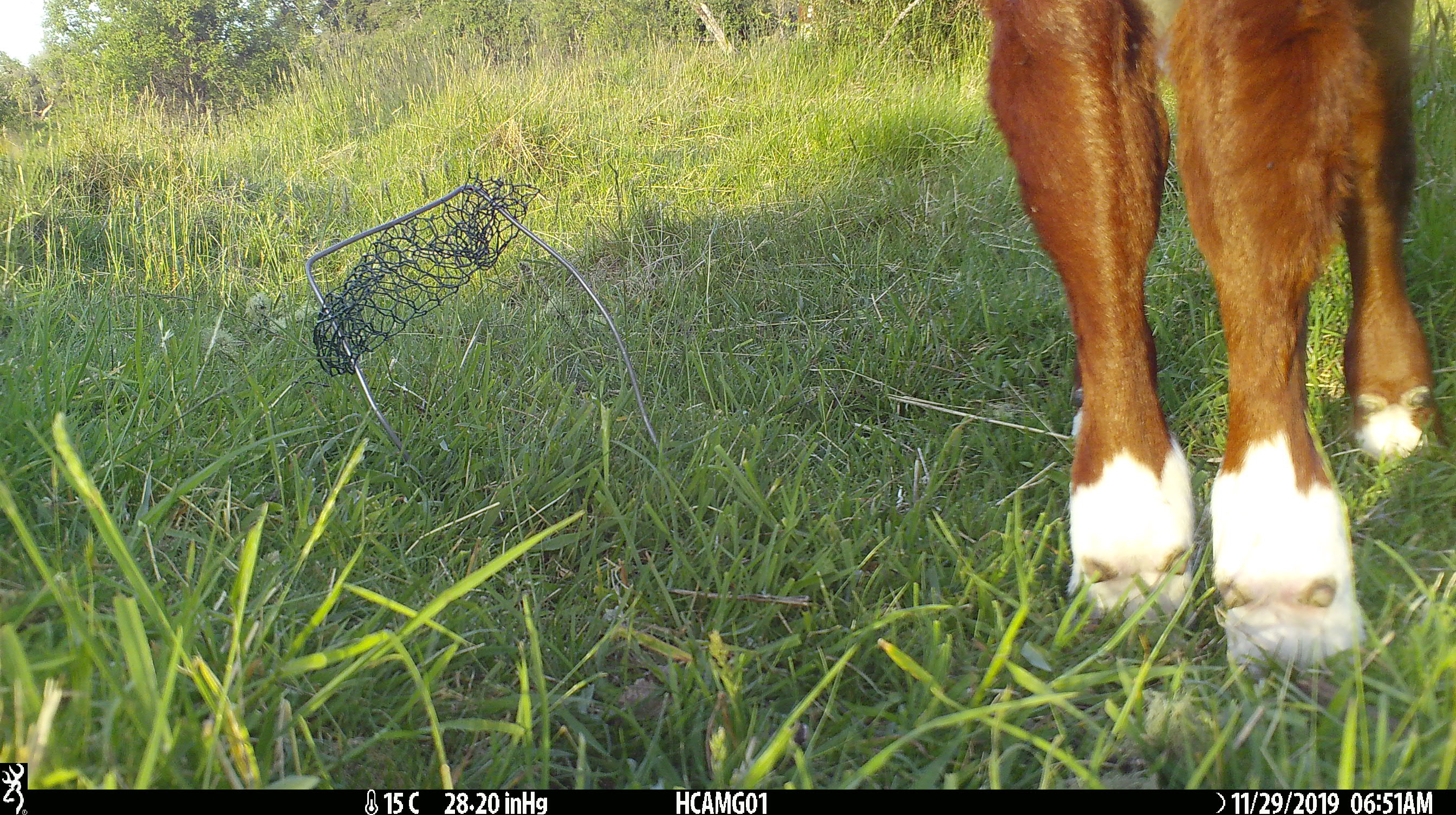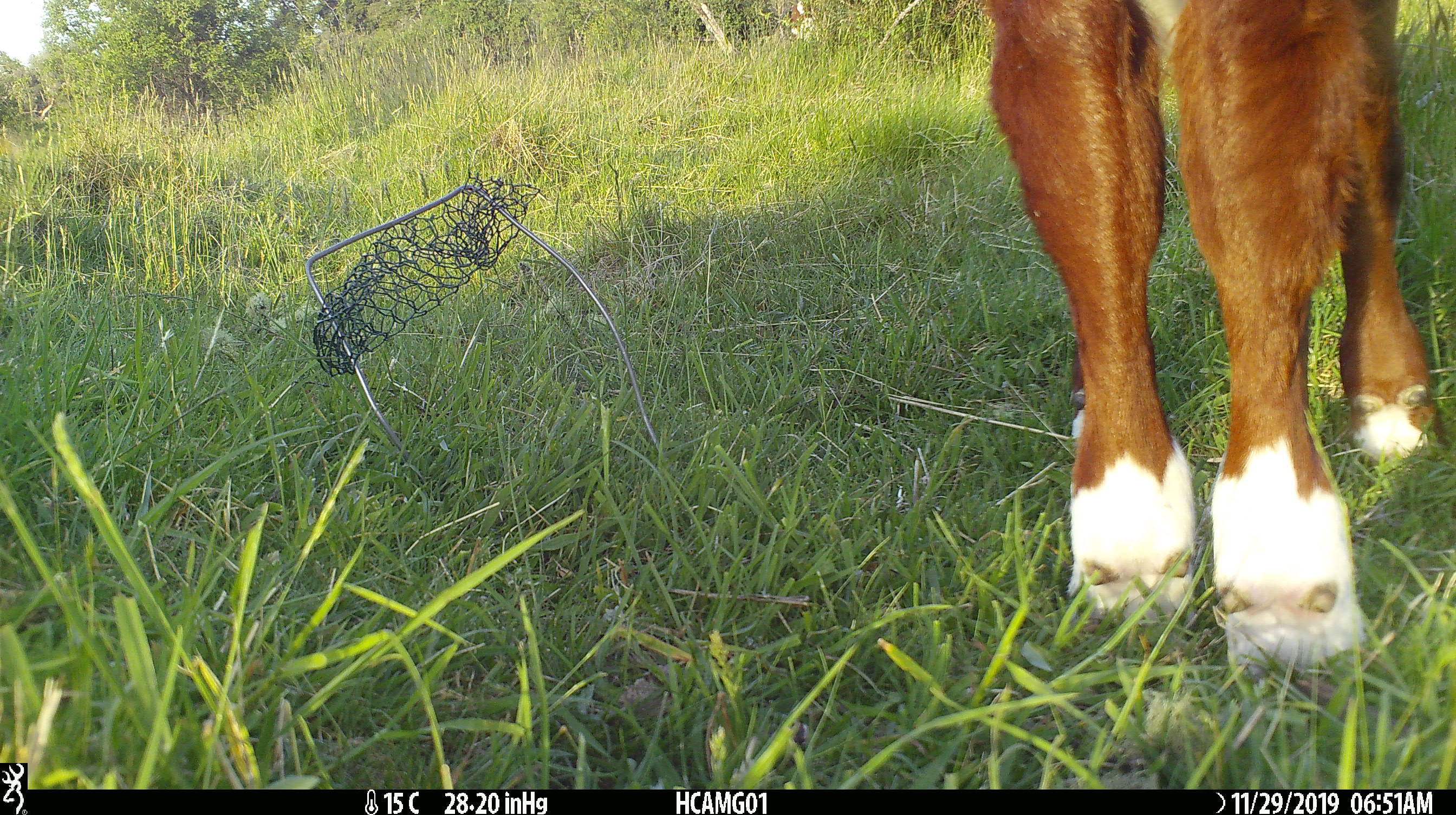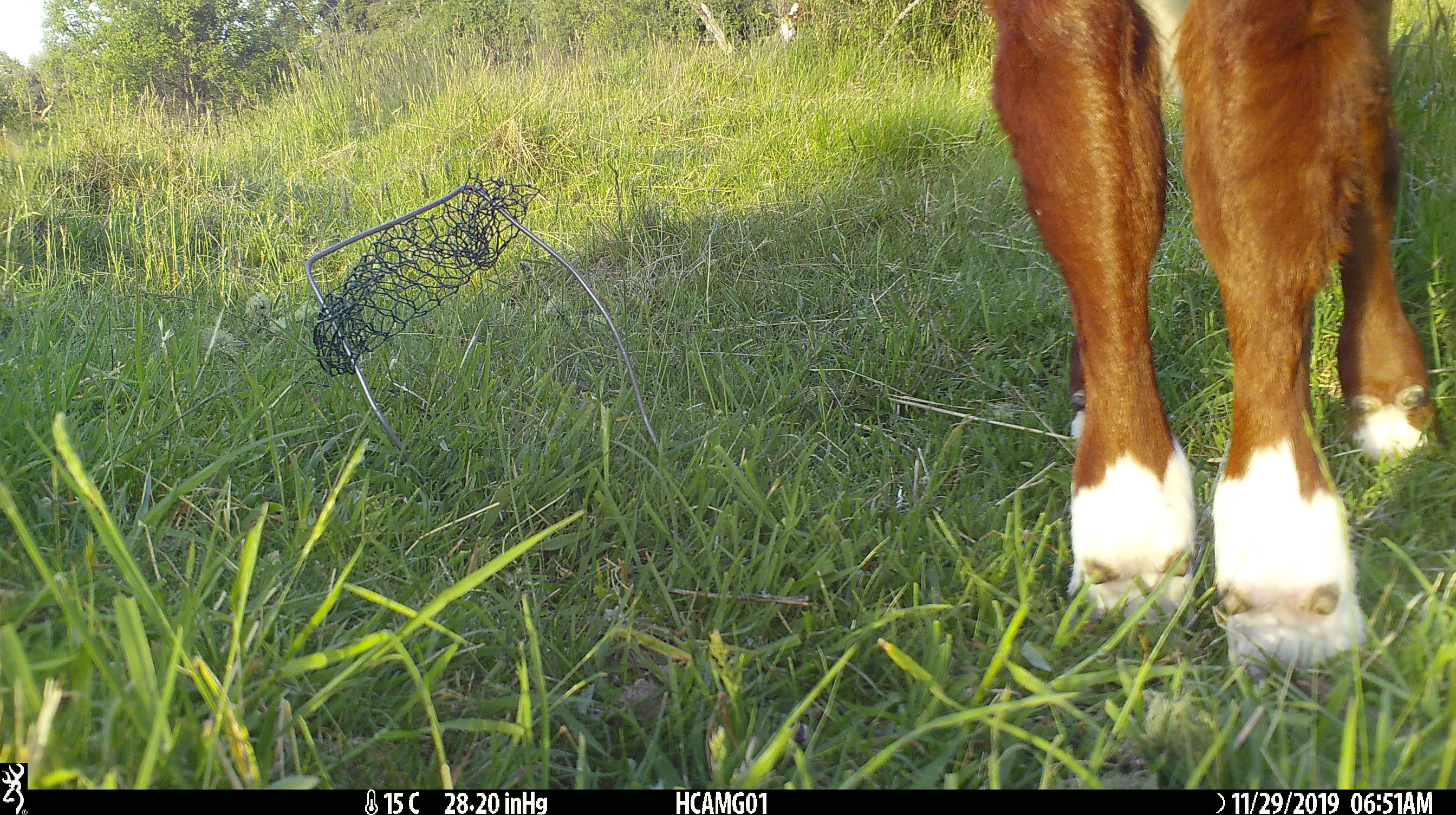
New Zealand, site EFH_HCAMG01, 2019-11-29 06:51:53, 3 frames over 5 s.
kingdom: Animalia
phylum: Chordata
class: Mammalia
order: Artiodactyla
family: Bovidae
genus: Bos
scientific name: Bos taurus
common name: domestic cow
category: cow